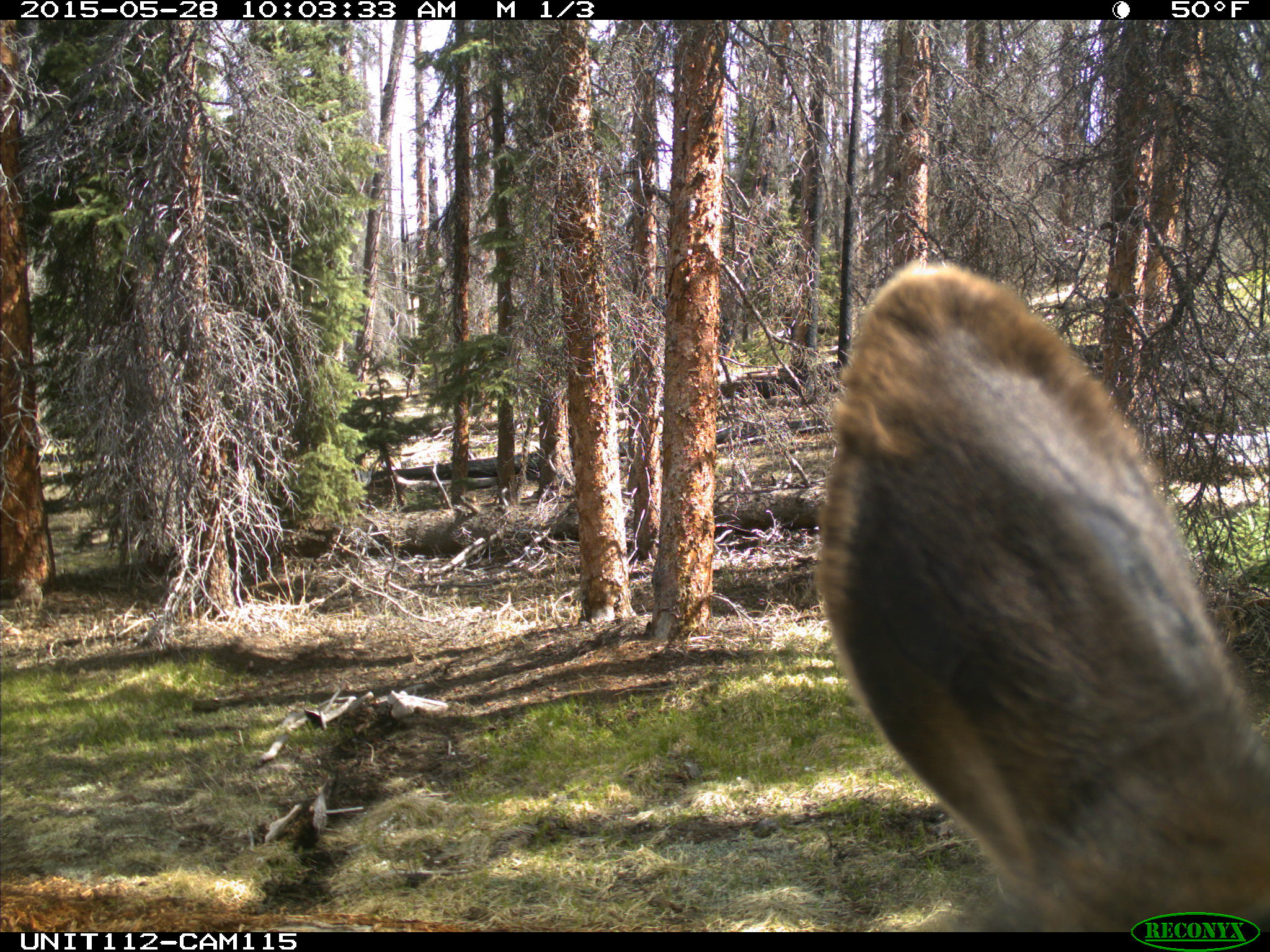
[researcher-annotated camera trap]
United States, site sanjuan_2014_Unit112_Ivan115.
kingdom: Animalia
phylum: Chordata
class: Mammalia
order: Artiodactyla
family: Cervidae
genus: Cervus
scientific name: Cervus elaphus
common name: red deer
Cervus elaphus (red deer).